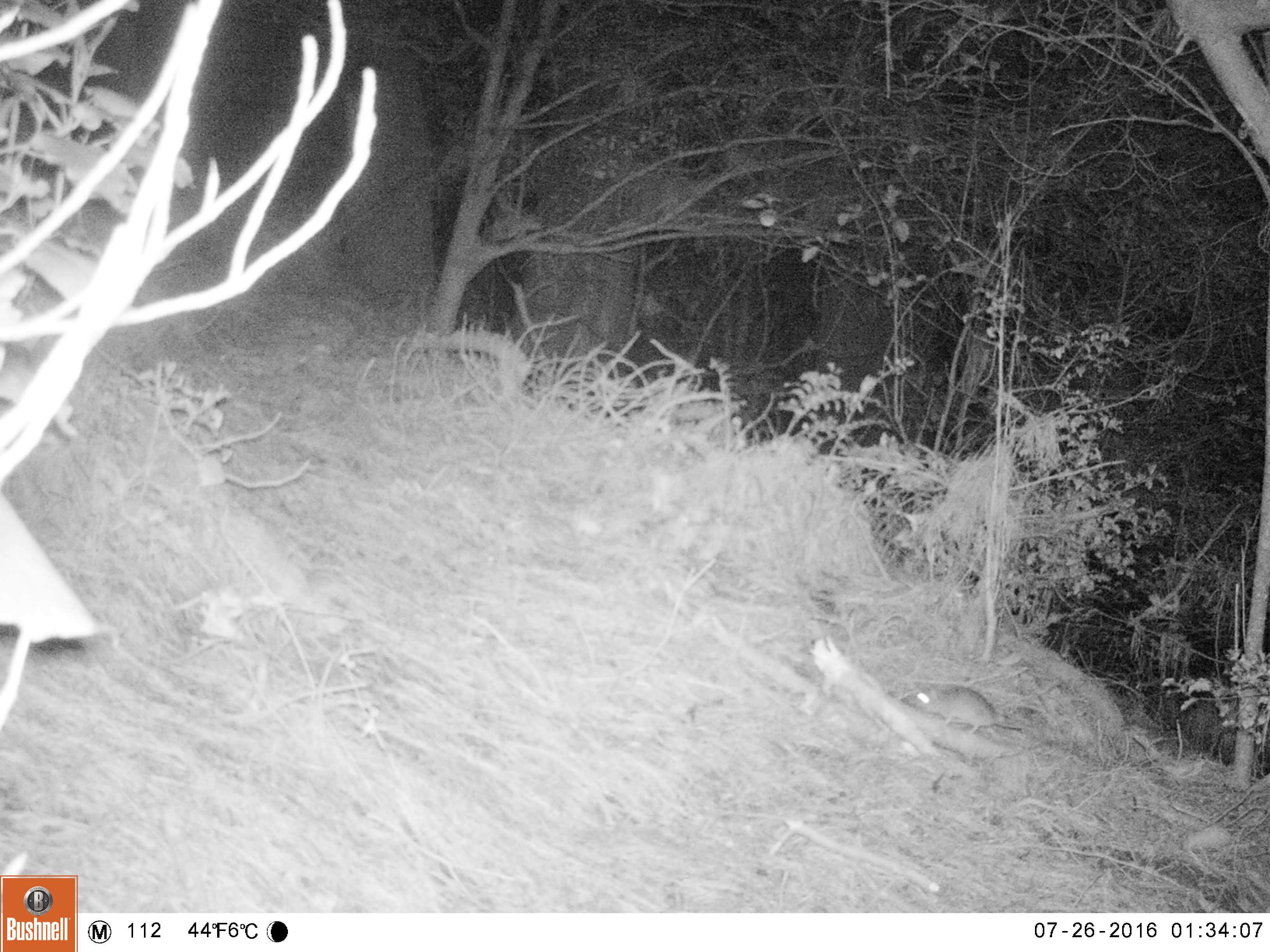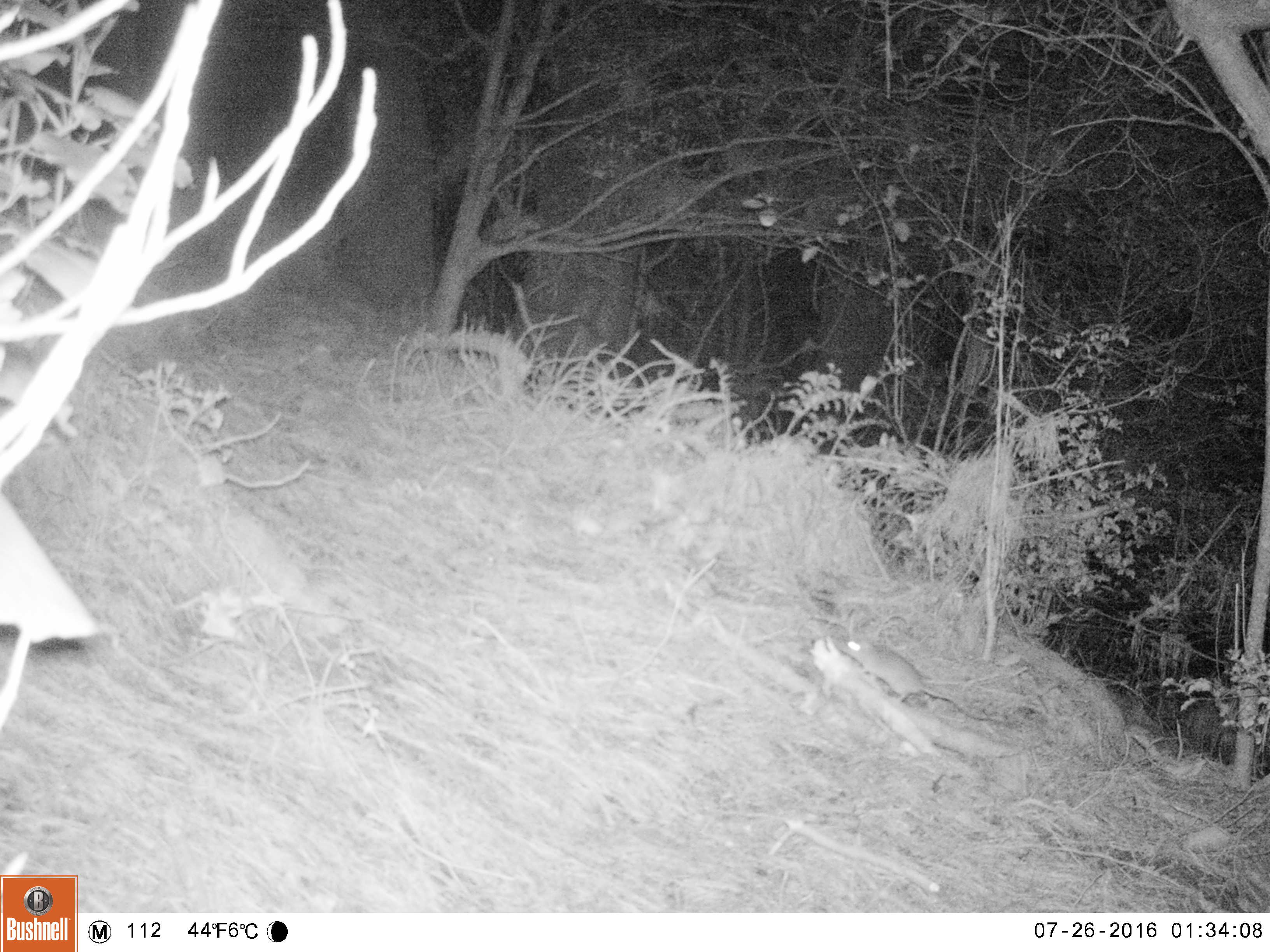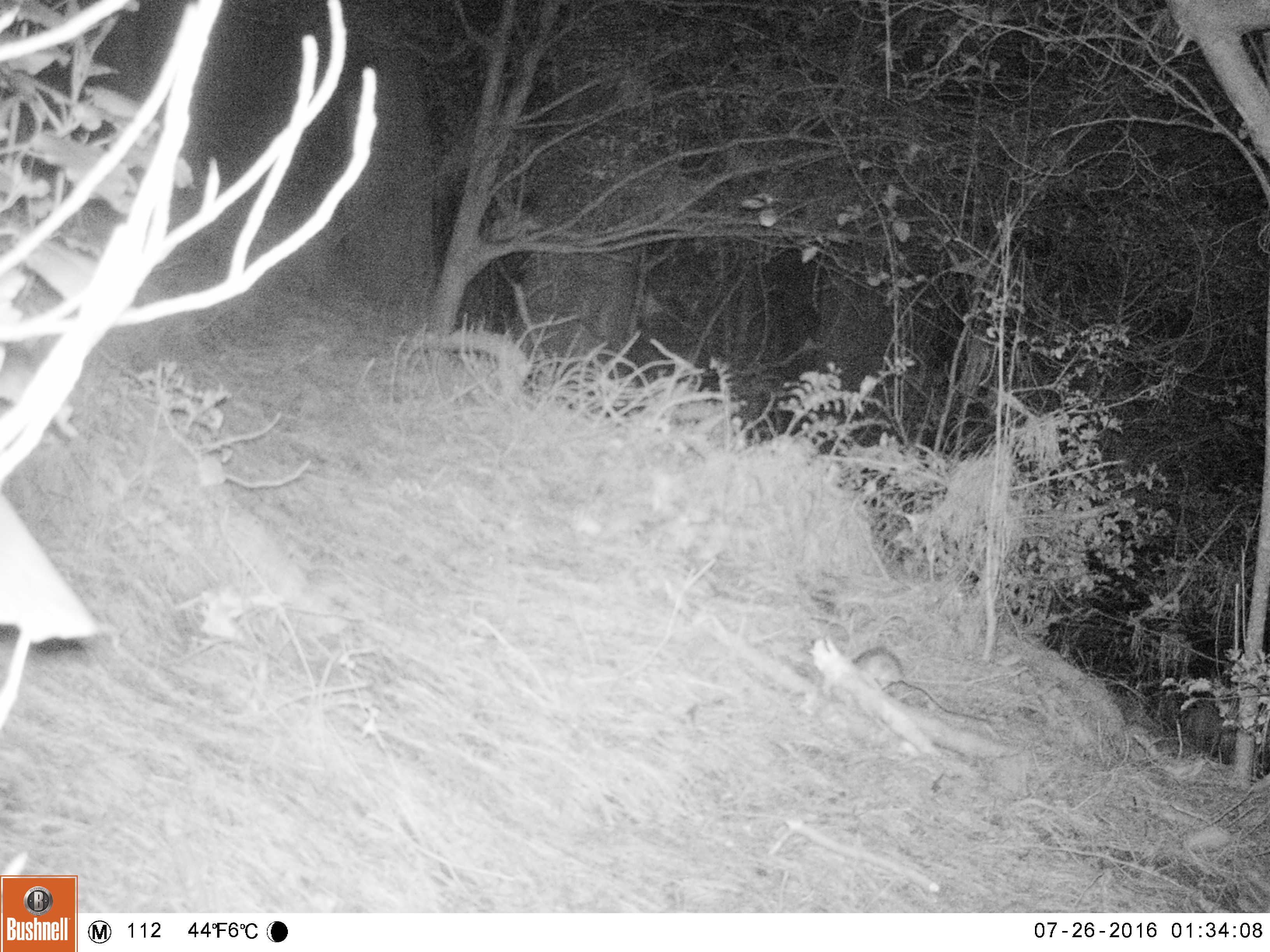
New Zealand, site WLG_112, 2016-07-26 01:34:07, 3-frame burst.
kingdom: Animalia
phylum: Chordata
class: Mammalia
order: Rodentia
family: Muridae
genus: Rattus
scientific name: Rattus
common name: rat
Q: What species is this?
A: Rat (Rattus).